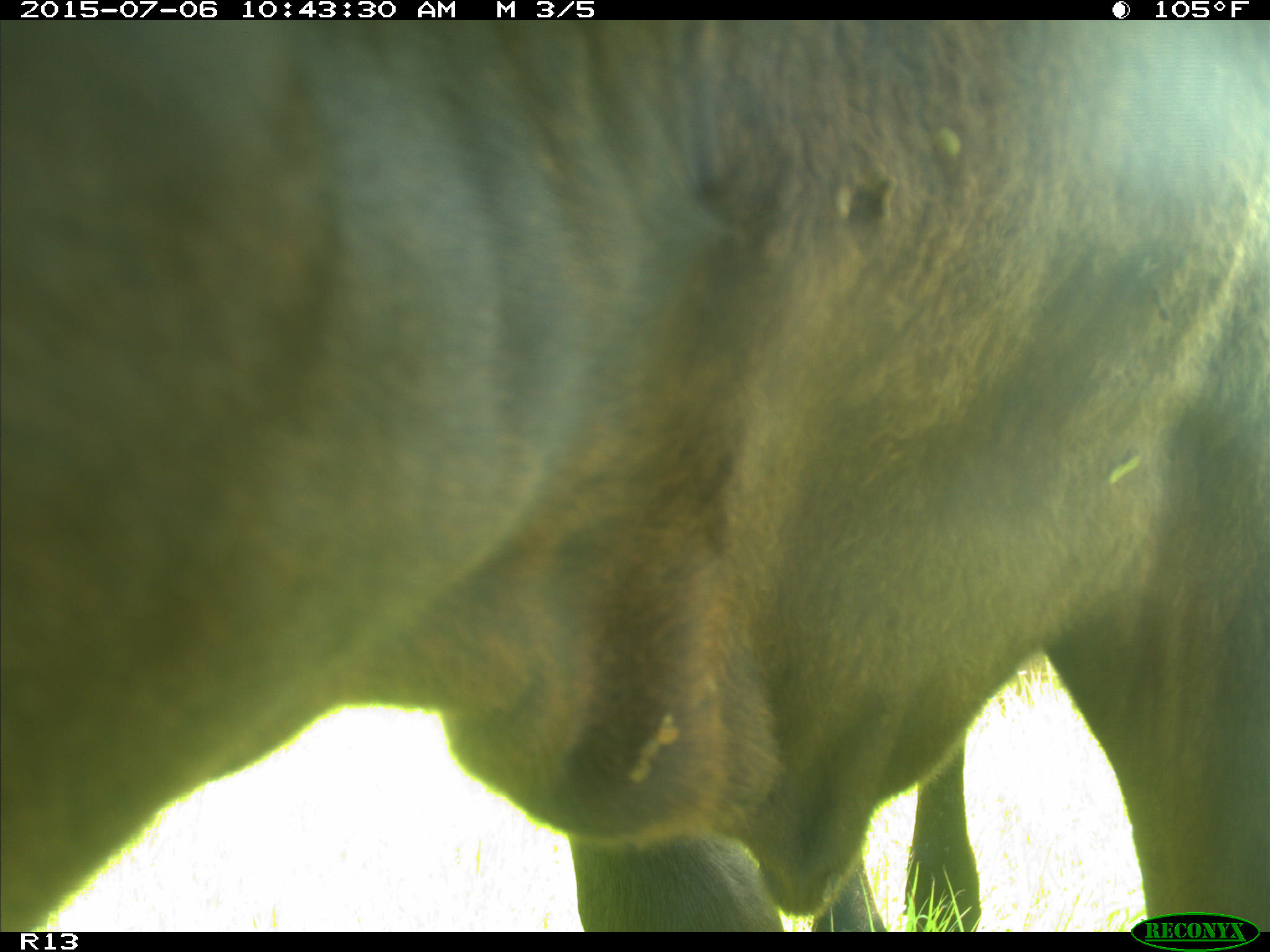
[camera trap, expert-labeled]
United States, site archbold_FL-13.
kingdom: Animalia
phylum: Chordata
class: Mammalia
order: Artiodactyla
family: Bovidae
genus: Bos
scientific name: Bos taurus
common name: domestic cow